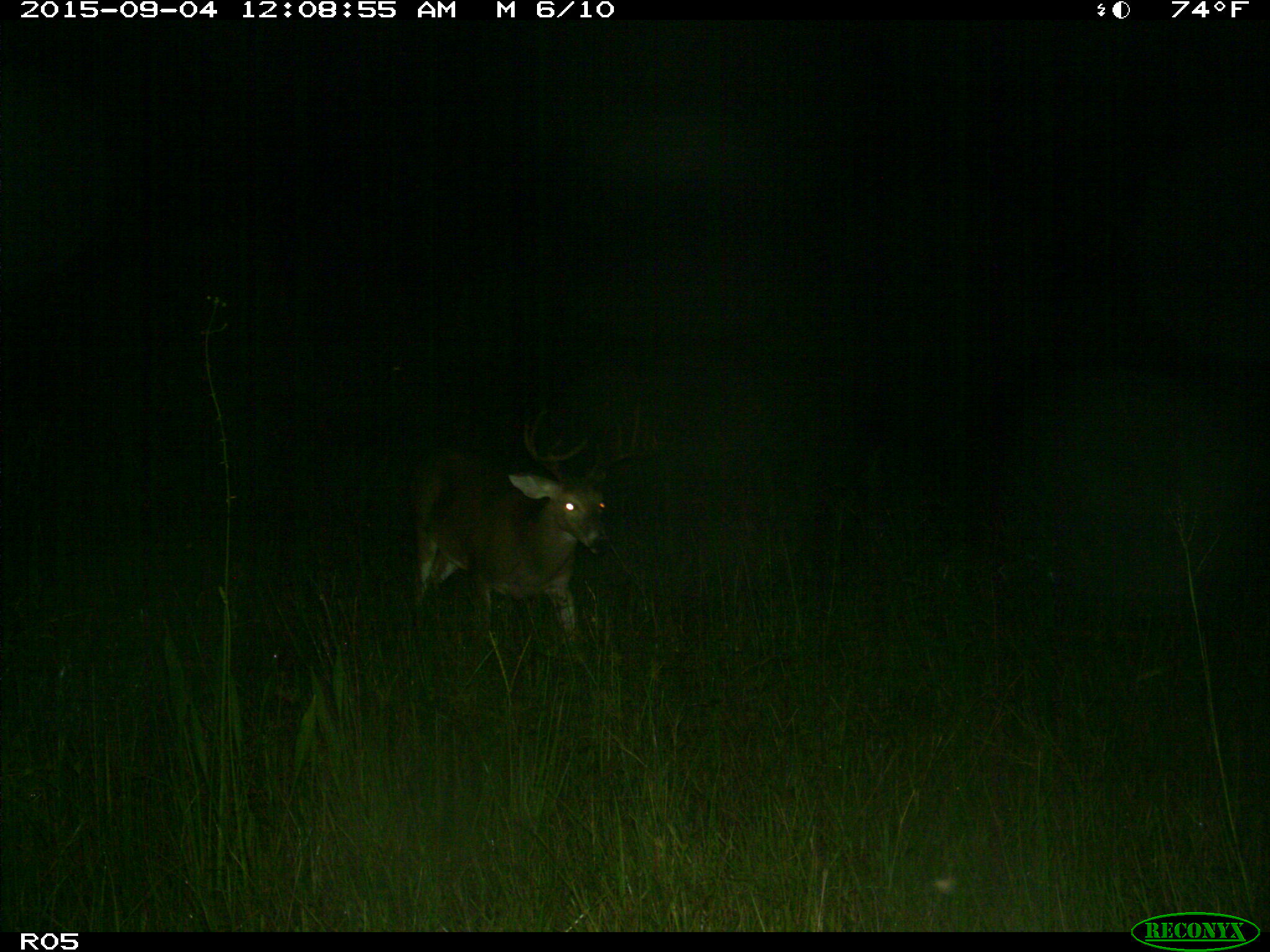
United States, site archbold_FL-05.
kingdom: Animalia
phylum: Chordata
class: Mammalia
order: Artiodactyla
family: Cervidae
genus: Odocoileus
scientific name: Odocoileus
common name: deer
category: unidentified deer